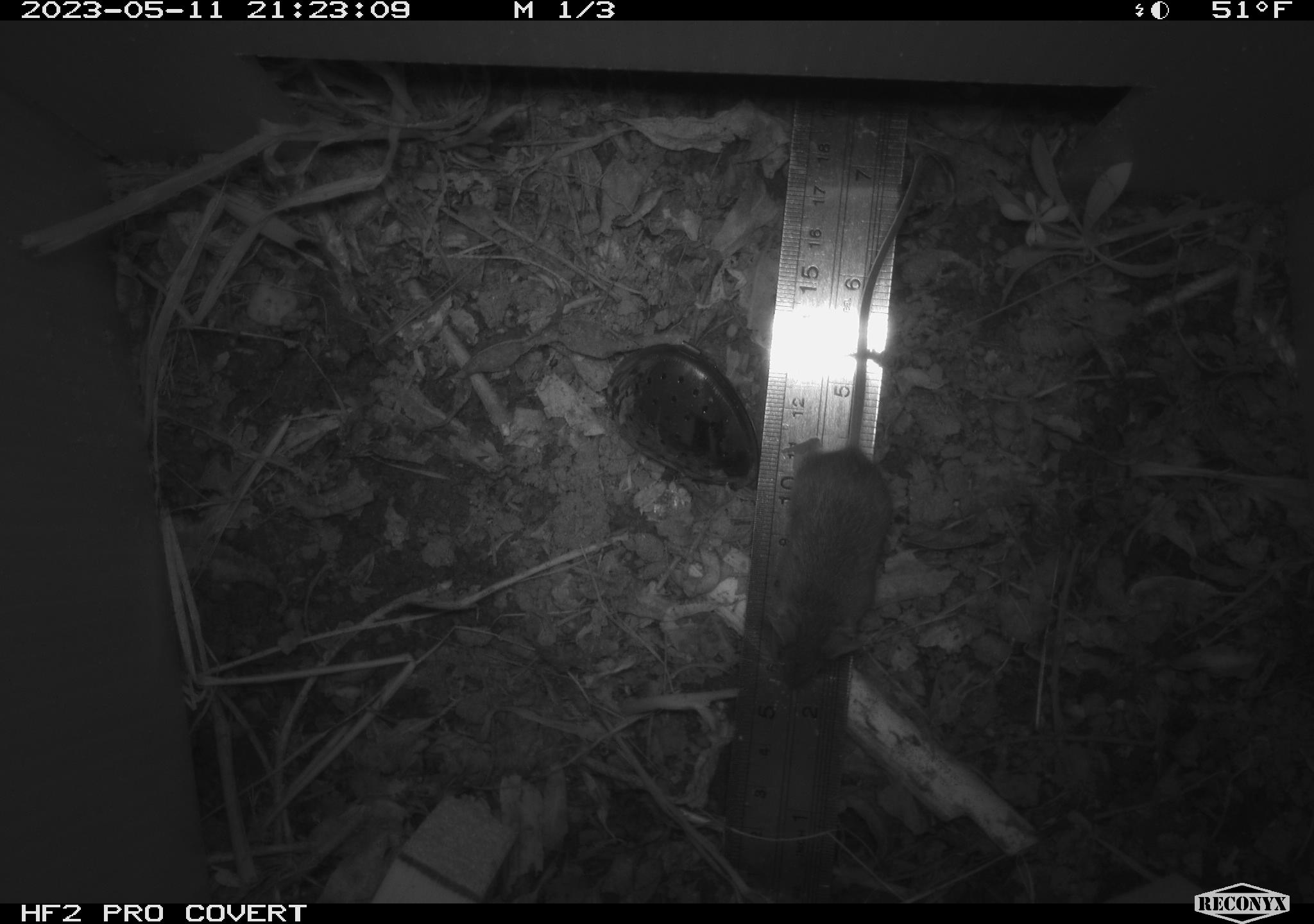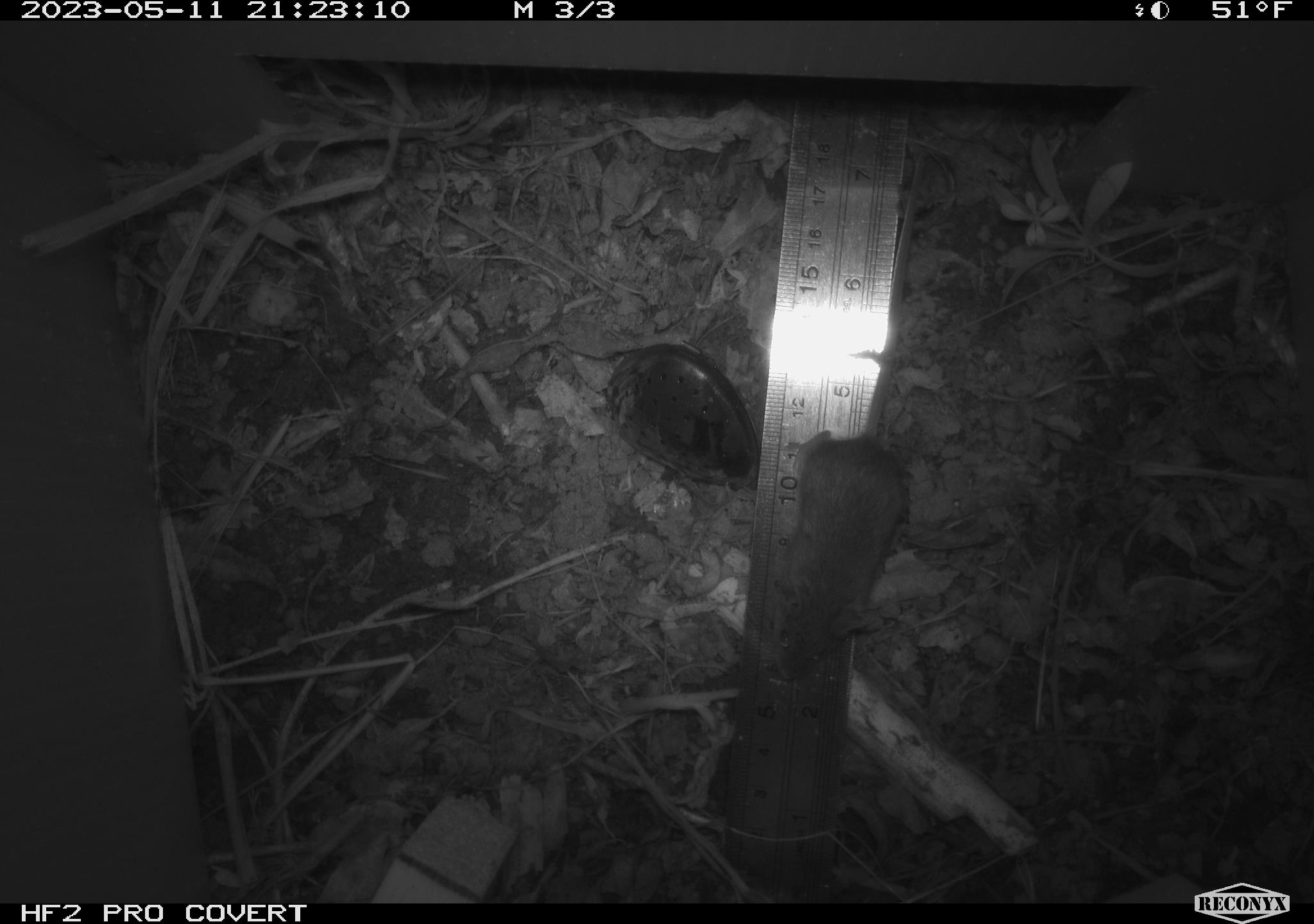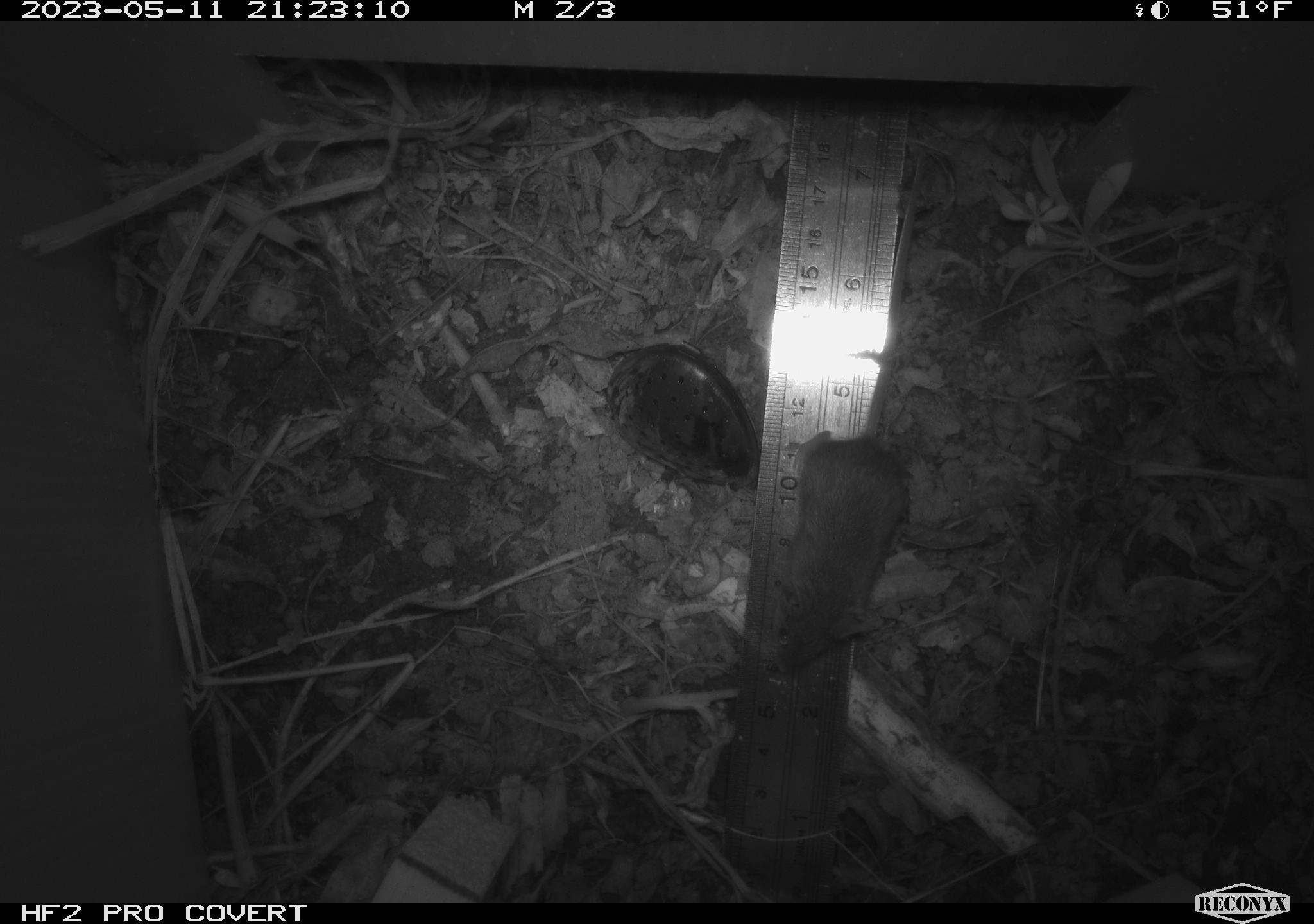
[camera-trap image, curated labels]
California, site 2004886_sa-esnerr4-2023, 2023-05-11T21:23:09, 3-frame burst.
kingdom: Animalia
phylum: Chordata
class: Mammalia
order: Rodentia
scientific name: Rodentia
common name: mouse species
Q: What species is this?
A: Mouse species (Rodentia).